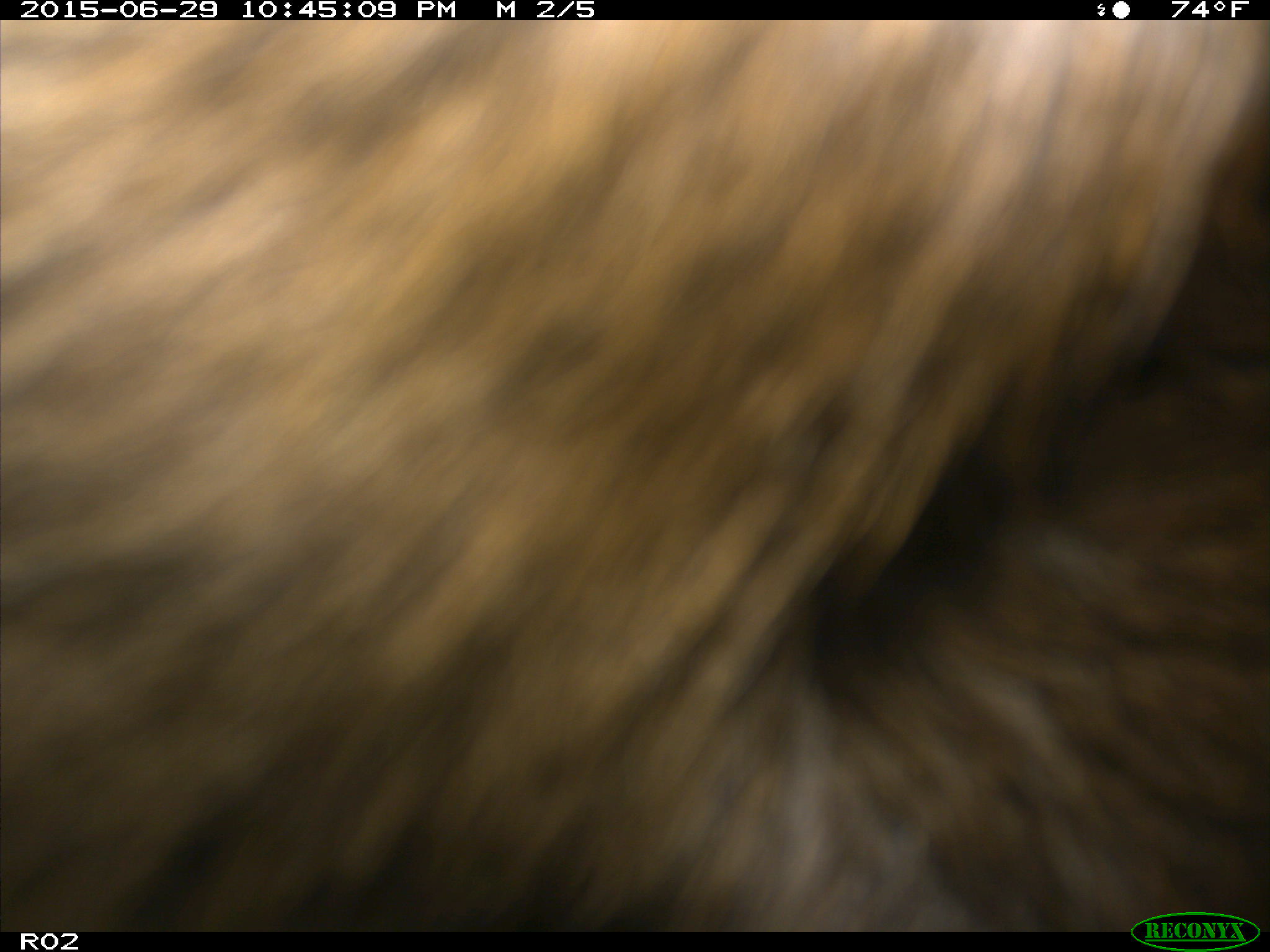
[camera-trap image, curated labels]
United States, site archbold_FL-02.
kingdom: Animalia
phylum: Chordata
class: Mammalia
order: Artiodactyla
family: Bovidae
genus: Bos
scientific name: Bos taurus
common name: domestic cow